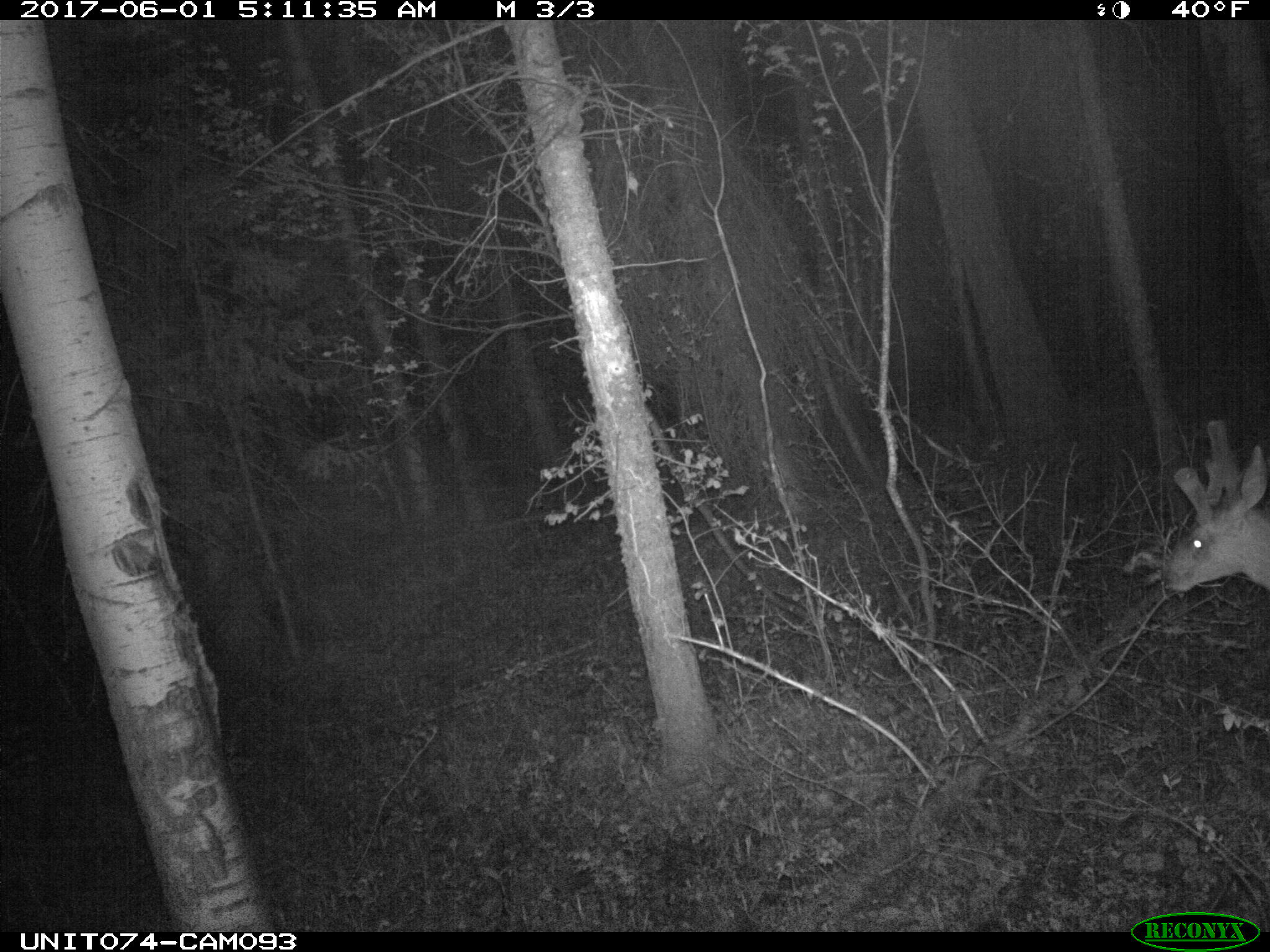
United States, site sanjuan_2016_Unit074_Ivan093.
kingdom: Animalia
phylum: Chordata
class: Mammalia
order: Artiodactyla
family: Cervidae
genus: Odocoileus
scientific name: Odocoileus hemionus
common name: mule deer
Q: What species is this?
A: Odocoileus hemionus (mule deer).